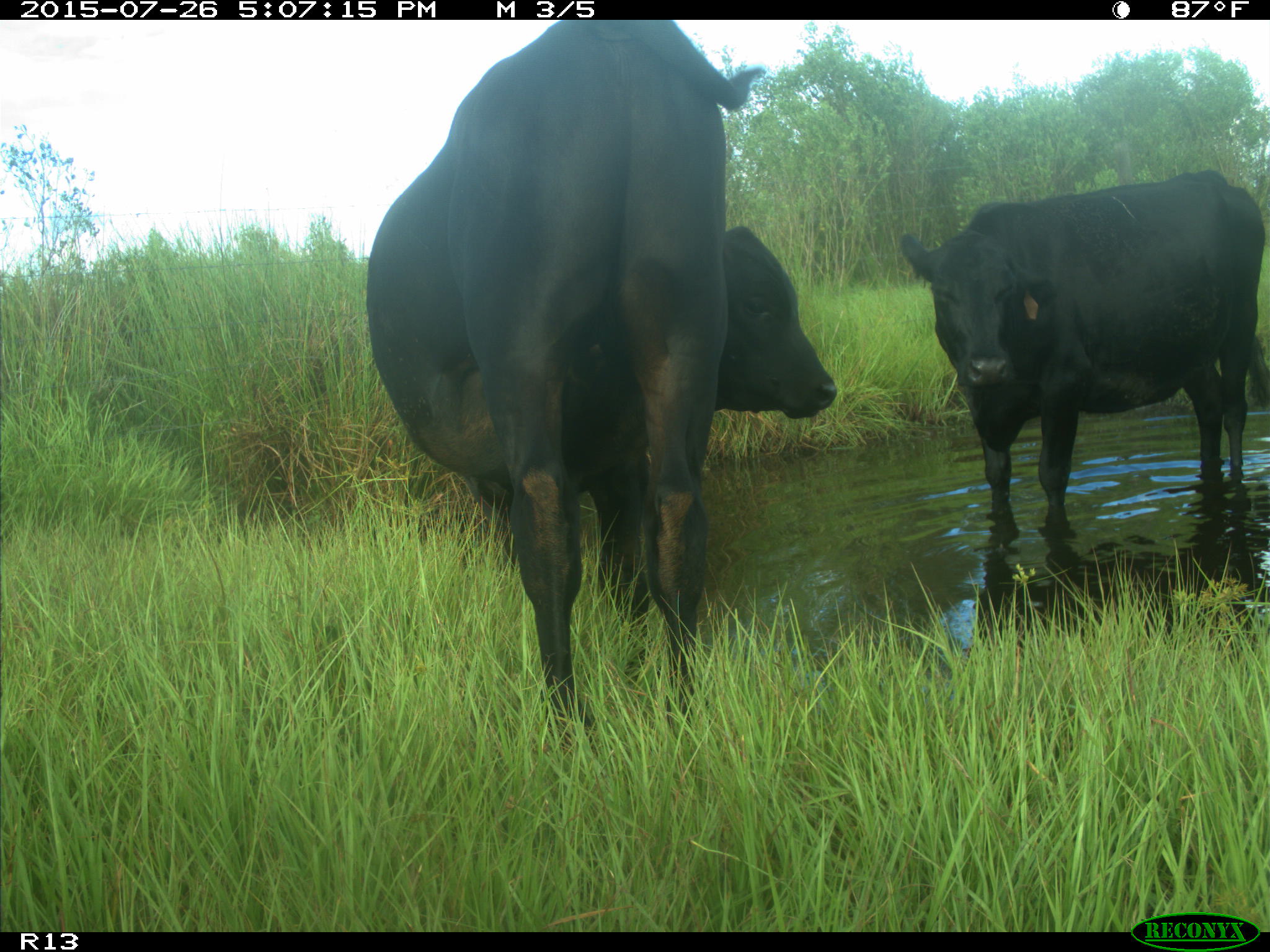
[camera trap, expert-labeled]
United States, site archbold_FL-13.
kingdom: Animalia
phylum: Chordata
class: Mammalia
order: Artiodactyla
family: Bovidae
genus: Bos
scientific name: Bos taurus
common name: domestic cow